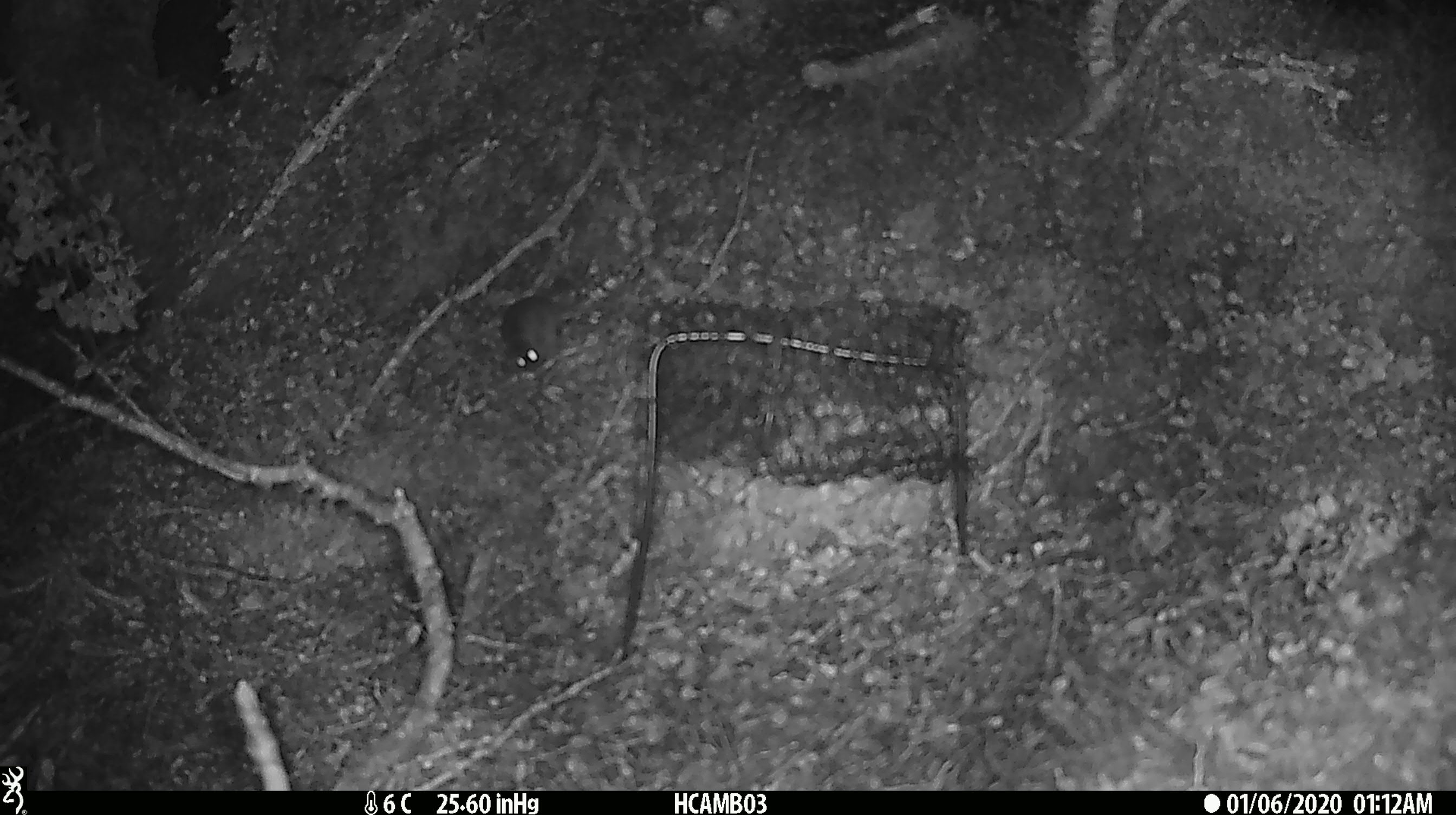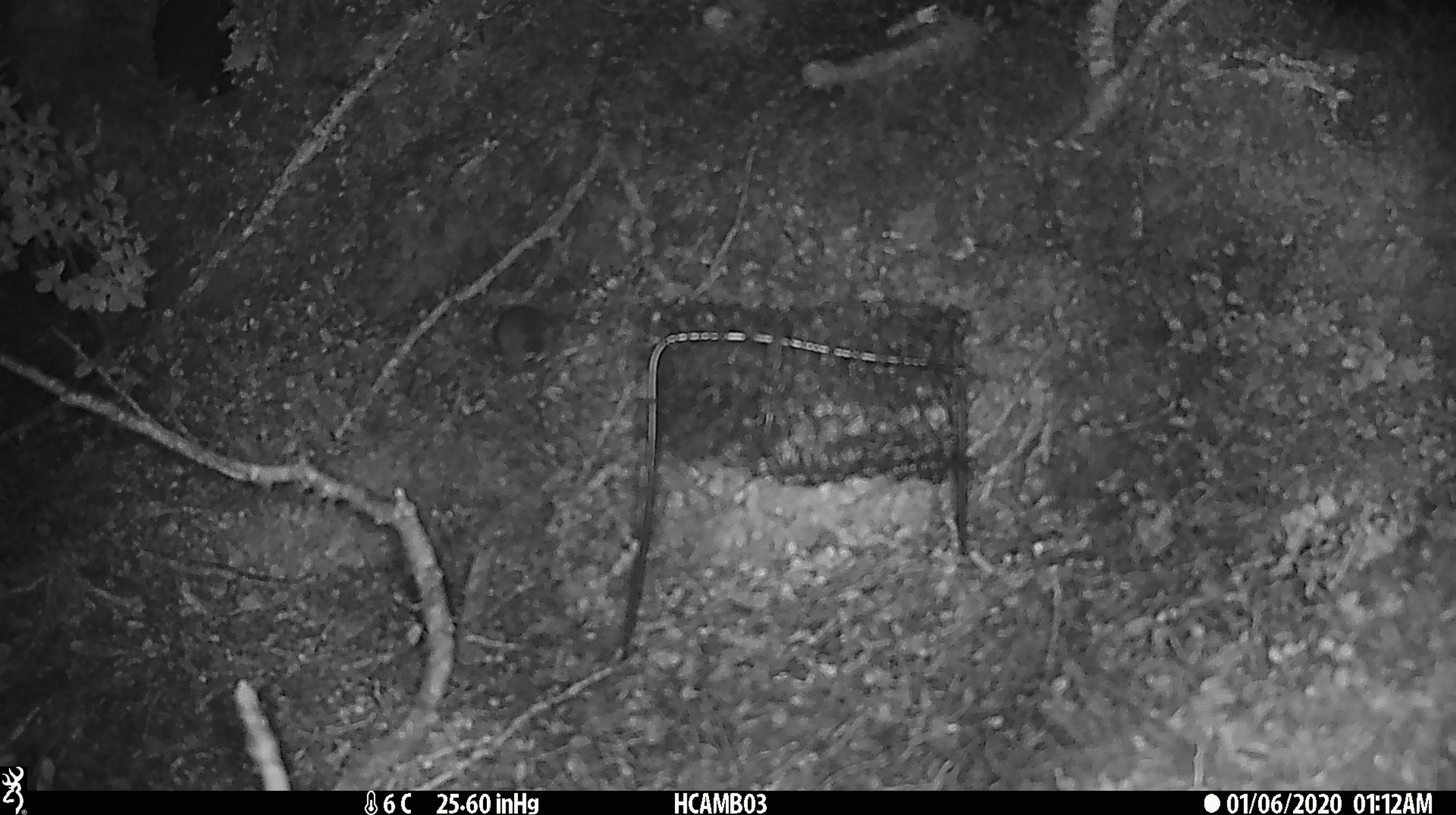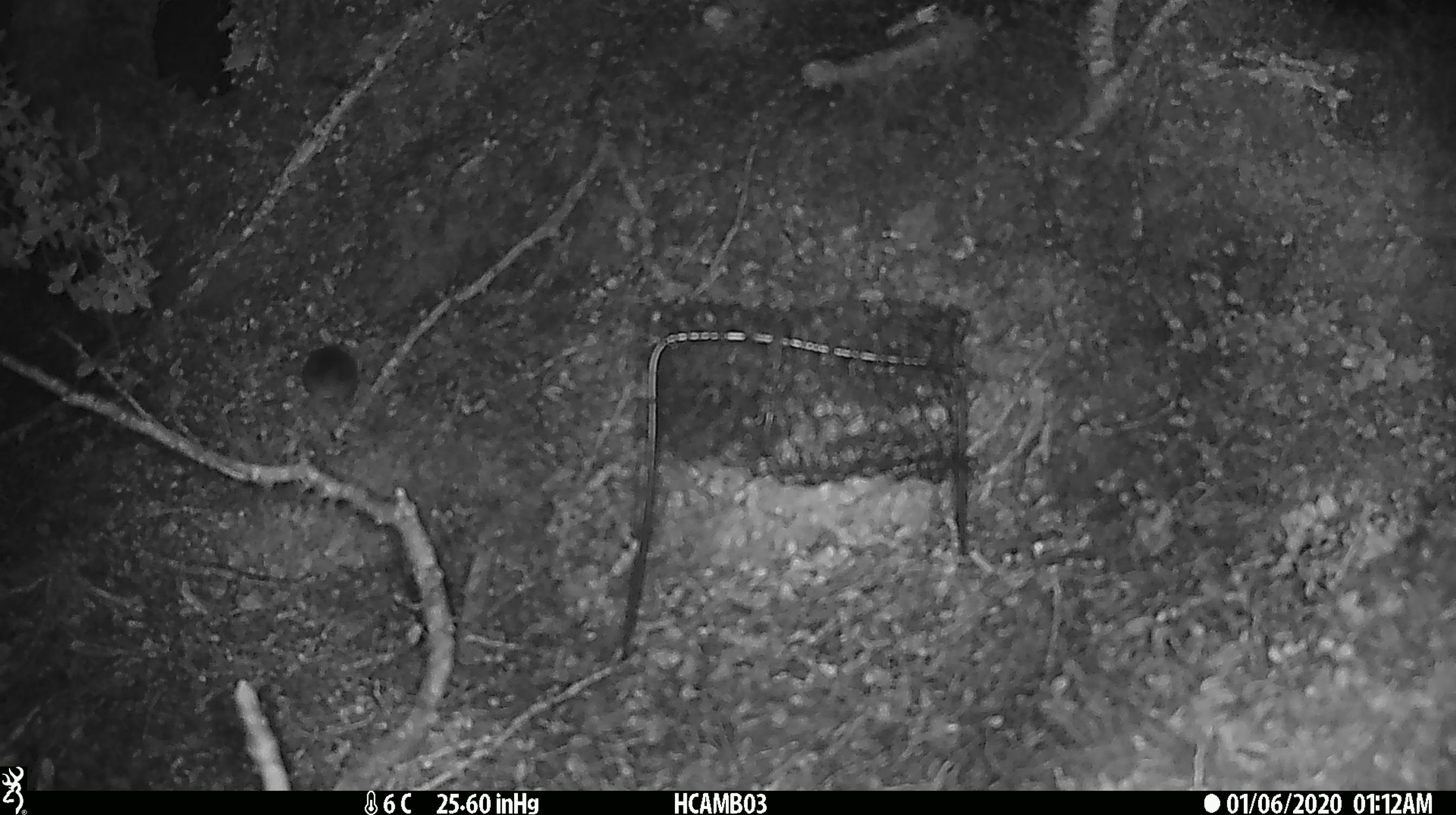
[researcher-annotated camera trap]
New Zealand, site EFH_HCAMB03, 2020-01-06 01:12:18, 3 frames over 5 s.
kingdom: Animalia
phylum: Chordata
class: Mammalia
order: Rodentia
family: Muridae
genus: Mus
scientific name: Mus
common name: mouse